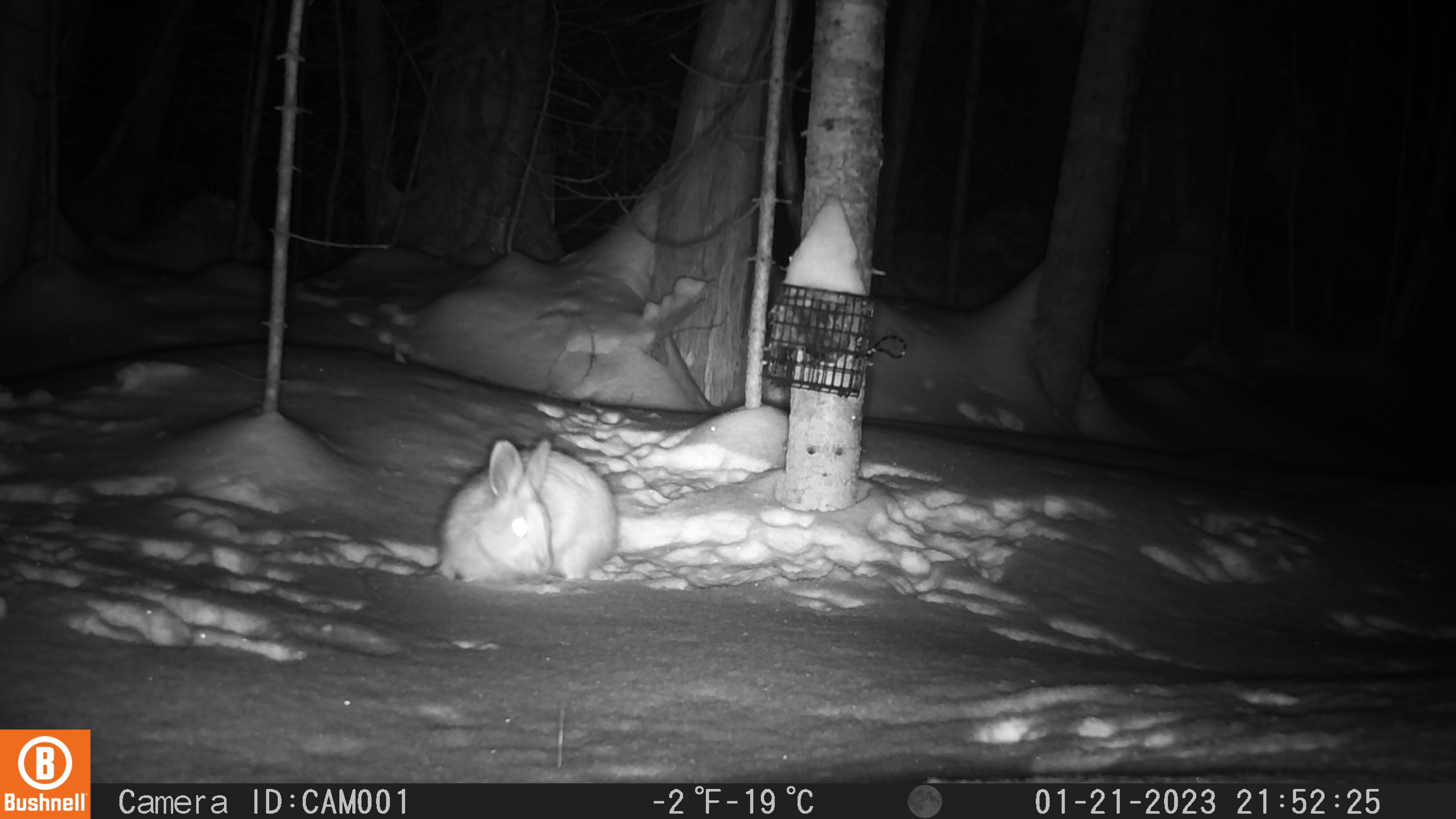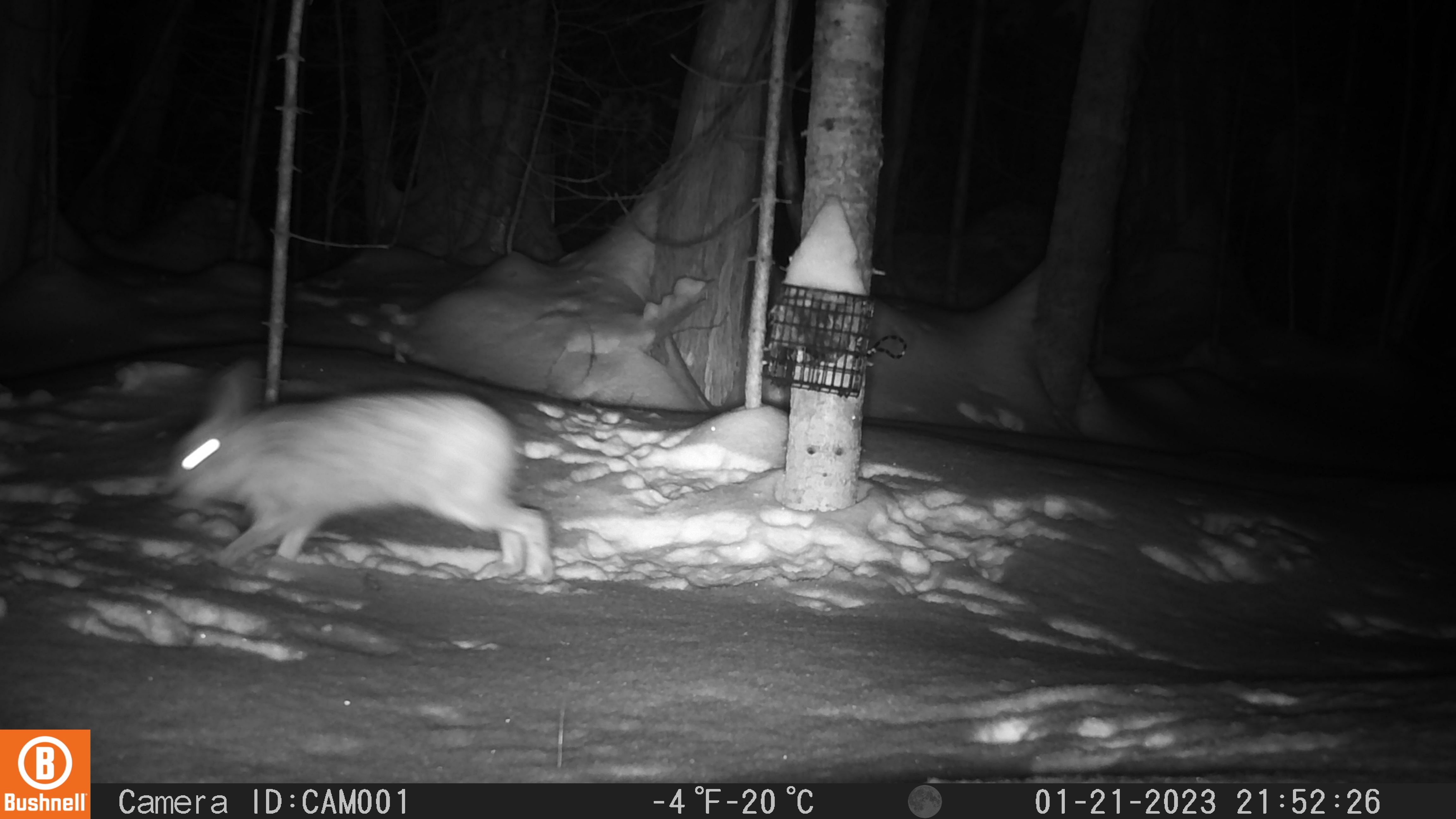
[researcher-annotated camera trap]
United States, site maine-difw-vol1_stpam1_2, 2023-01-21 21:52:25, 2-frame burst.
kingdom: Animalia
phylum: Chordata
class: Mammalia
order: Lagomorpha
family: Leporidae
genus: Lepus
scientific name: Lepus americanus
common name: snowshoe hare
Snowshoe hare (Lepus americanus).